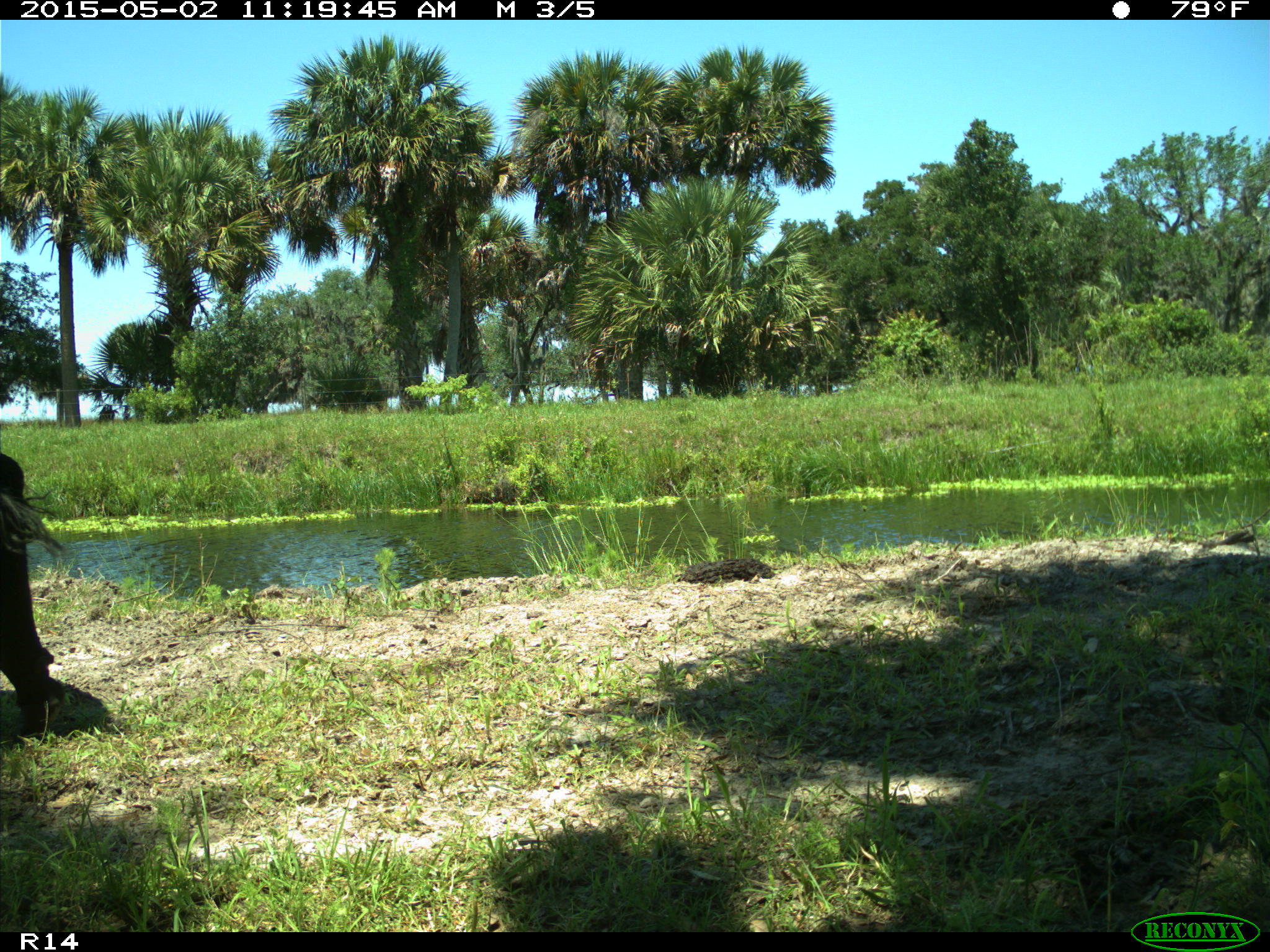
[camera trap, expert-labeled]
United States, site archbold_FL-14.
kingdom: Animalia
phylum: Chordata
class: Mammalia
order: Artiodactyla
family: Bovidae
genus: Bos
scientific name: Bos taurus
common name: domestic cow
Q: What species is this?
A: Bos taurus (domestic cow).